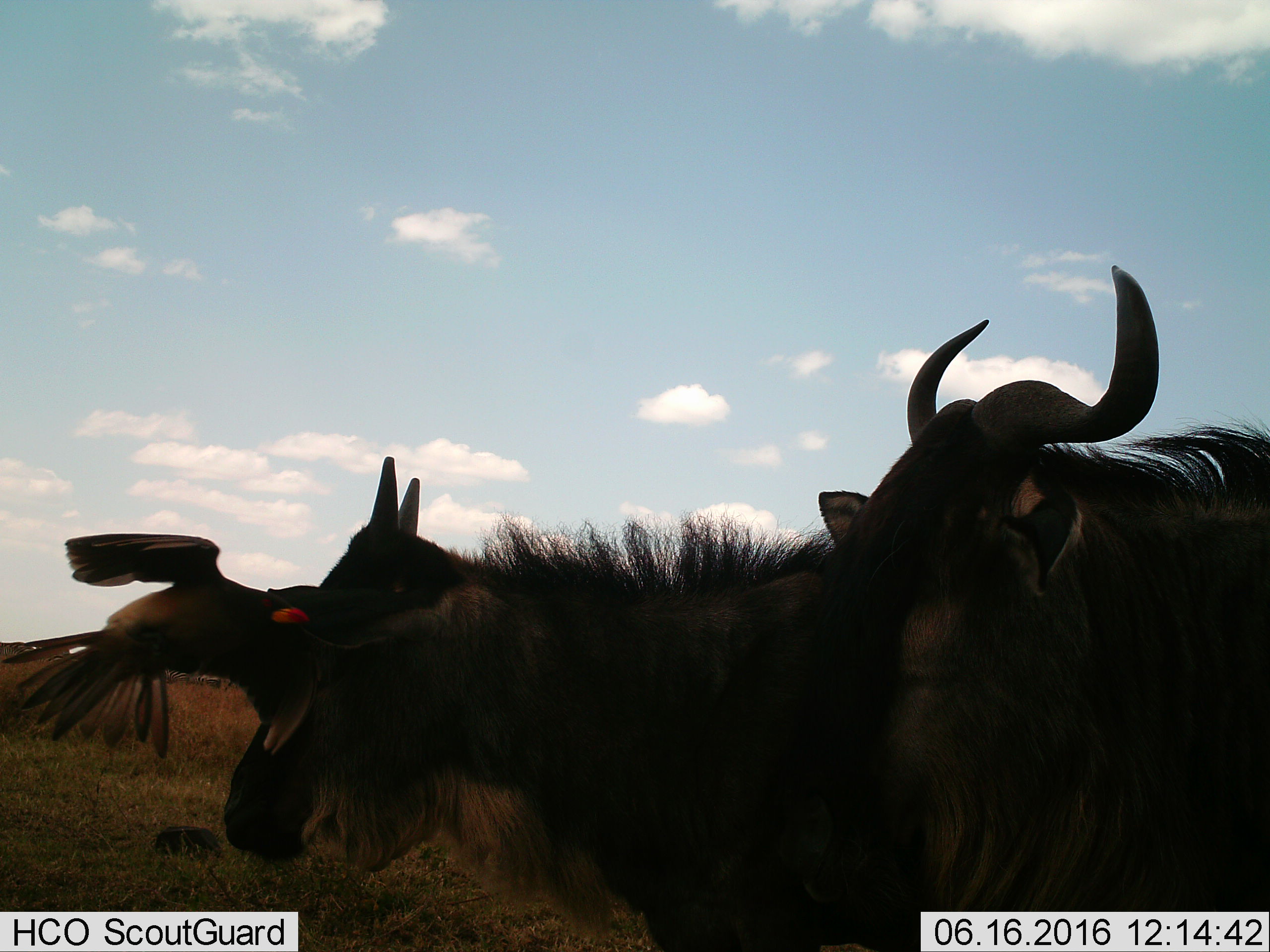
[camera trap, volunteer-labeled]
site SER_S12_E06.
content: unidentified animal